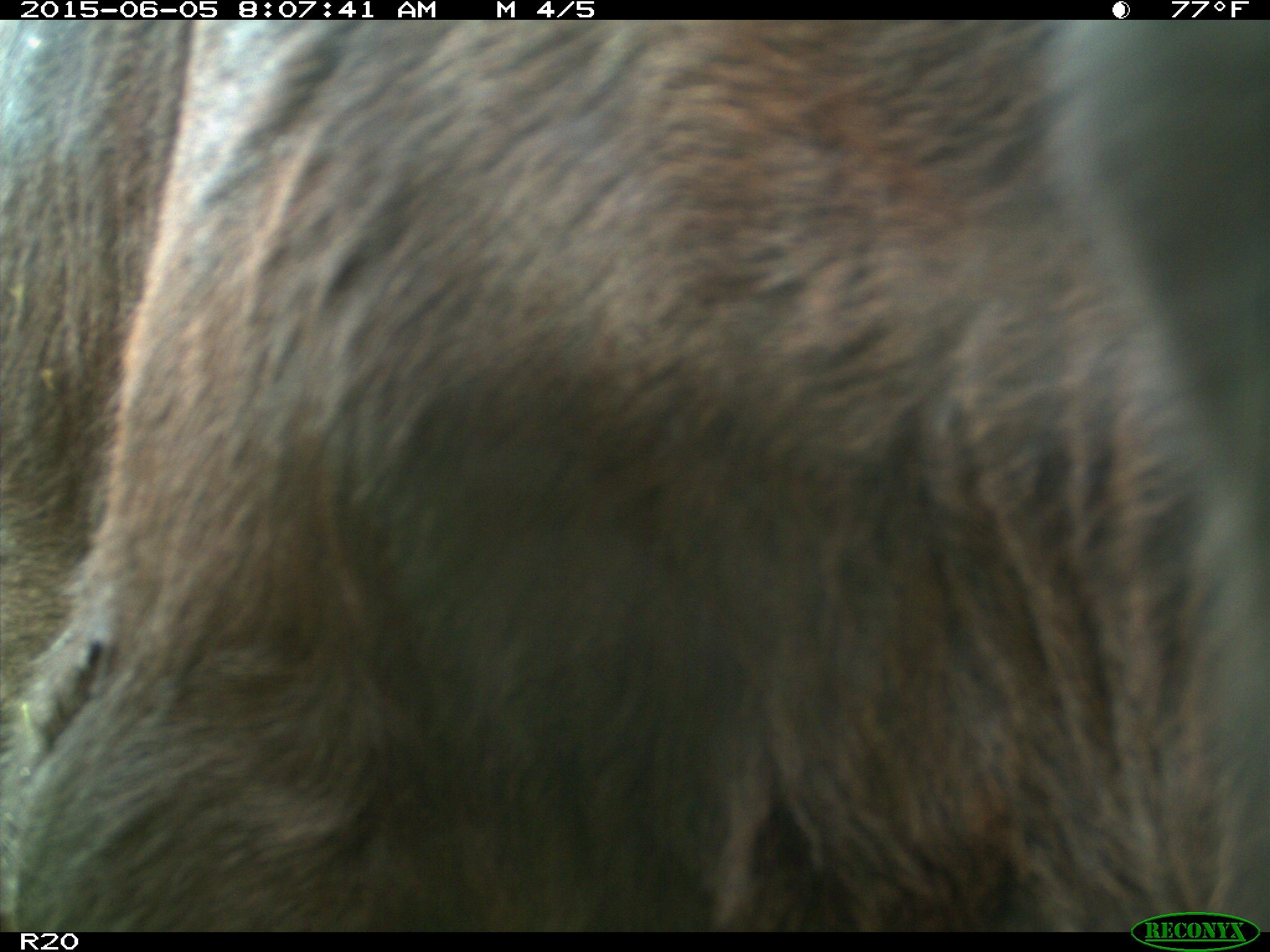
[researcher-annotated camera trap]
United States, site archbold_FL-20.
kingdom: Animalia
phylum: Chordata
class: Mammalia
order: Artiodactyla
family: Bovidae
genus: Bos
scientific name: Bos taurus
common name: domestic cow